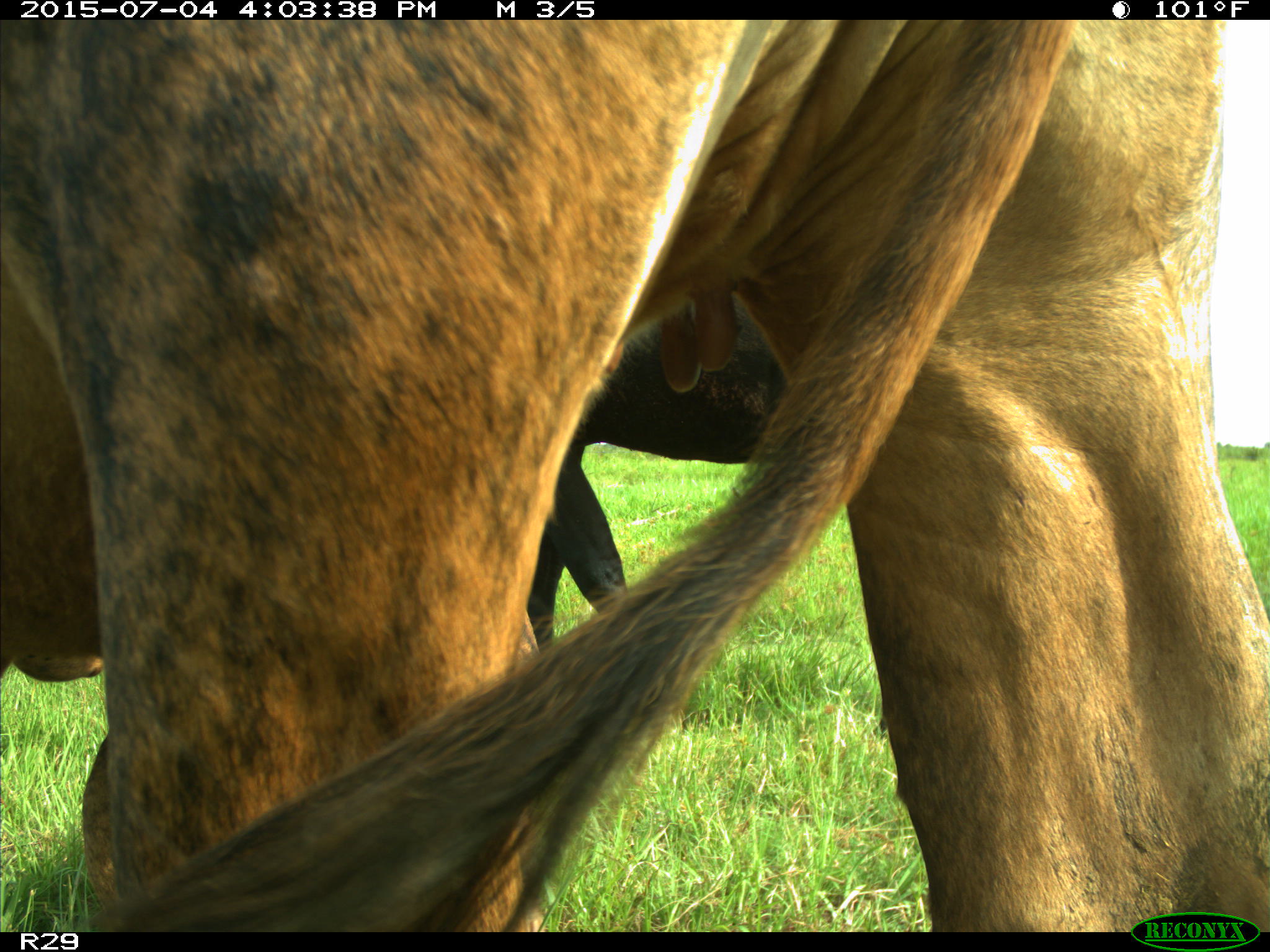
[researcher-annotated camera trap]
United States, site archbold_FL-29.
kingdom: Animalia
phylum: Chordata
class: Mammalia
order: Artiodactyla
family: Bovidae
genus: Bos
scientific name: Bos taurus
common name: domestic cow